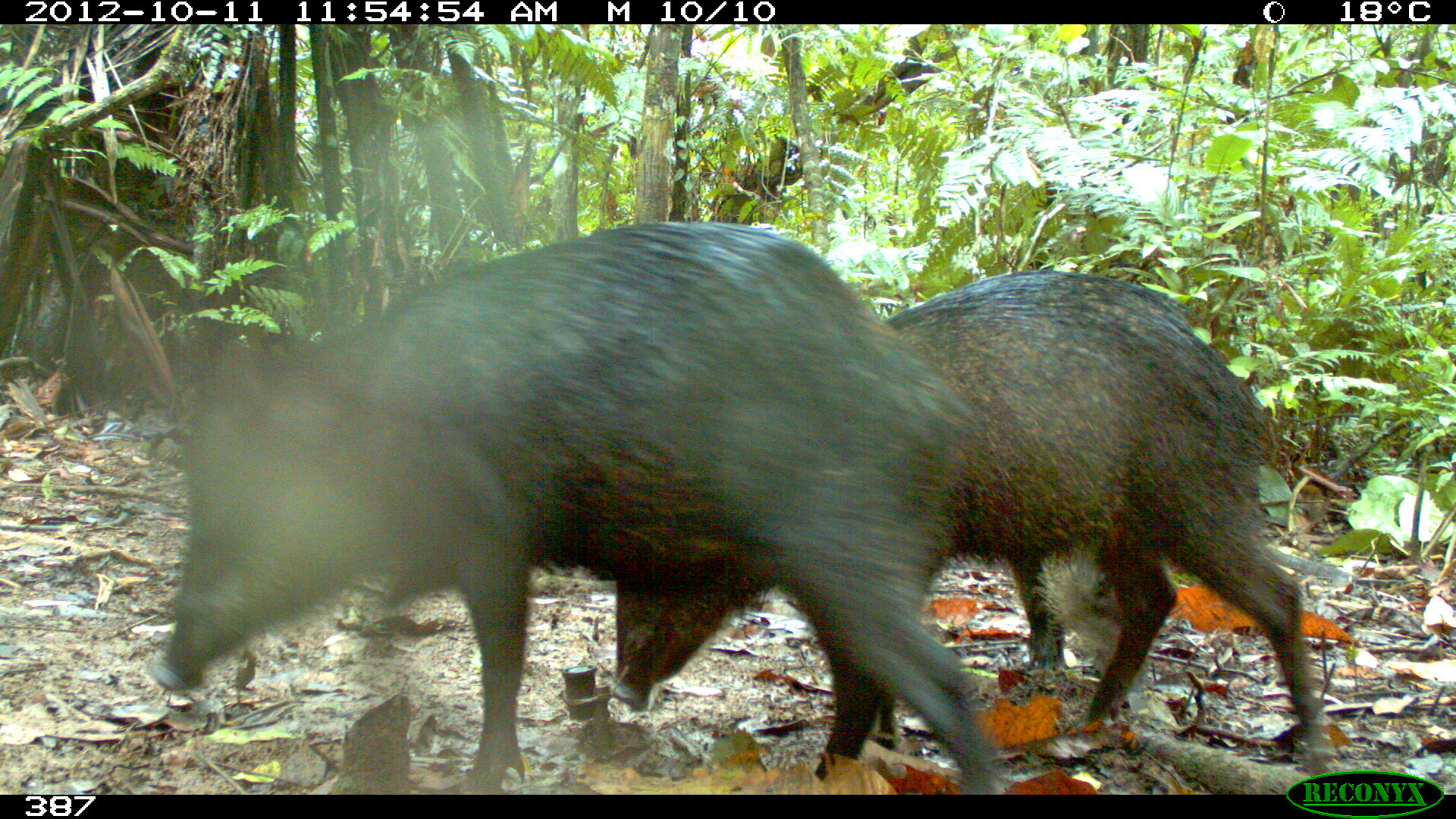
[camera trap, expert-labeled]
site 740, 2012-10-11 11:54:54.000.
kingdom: Animalia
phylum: Chordata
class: Mammalia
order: Artiodactyla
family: Tayassuidae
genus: Tayassu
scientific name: Tayassu pecari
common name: white-lipped peccary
Tayassu pecari (white-lipped peccary).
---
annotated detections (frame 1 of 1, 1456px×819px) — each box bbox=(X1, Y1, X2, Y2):
tayassu pecari: bbox=(150, 217, 1024, 795); bbox=(611, 268, 1337, 777)